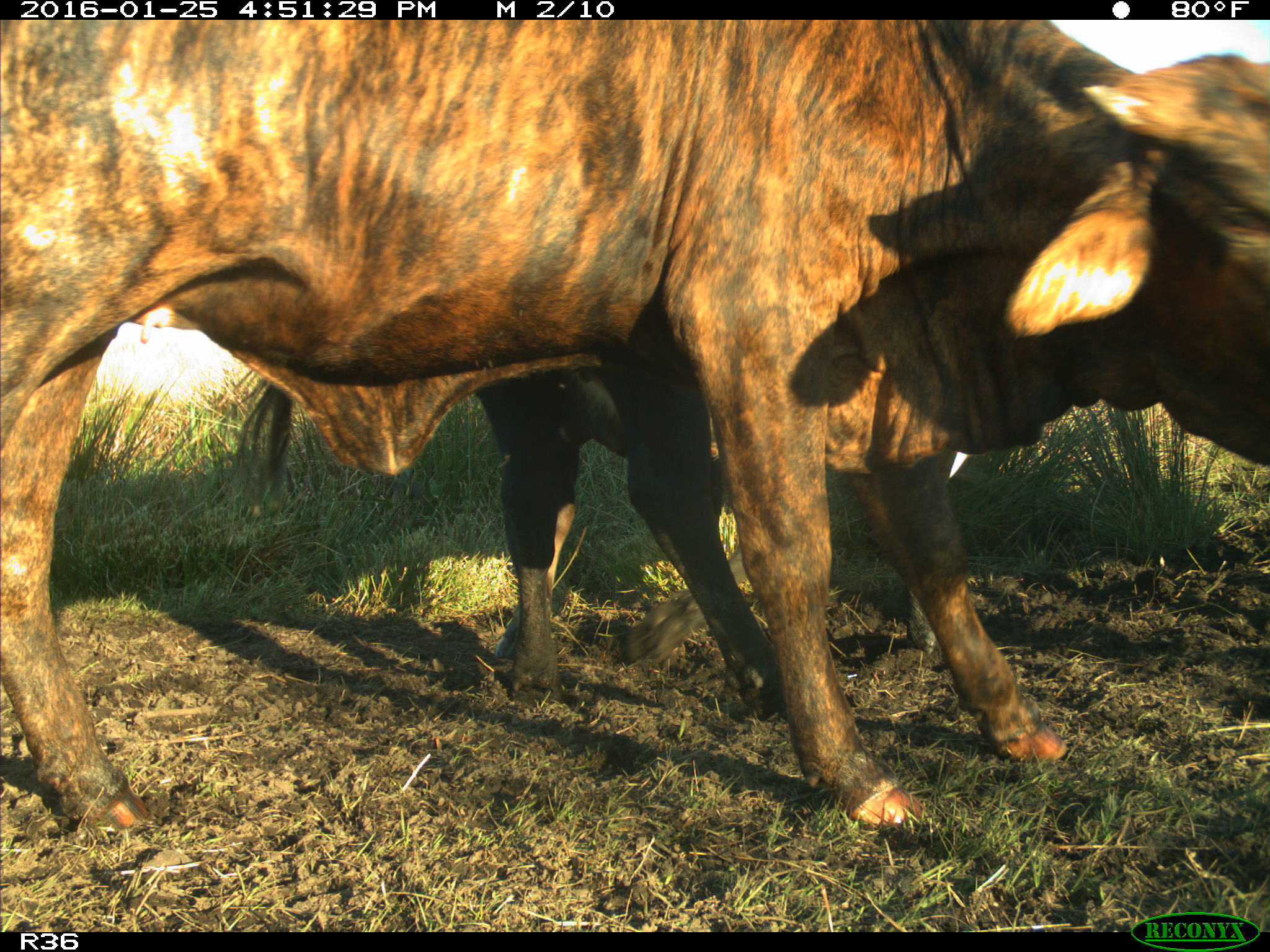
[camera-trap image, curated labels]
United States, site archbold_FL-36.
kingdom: Animalia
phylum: Chordata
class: Mammalia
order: Artiodactyla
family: Bovidae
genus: Bos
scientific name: Bos taurus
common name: domestic cow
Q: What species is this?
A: Bos taurus (domestic cow).